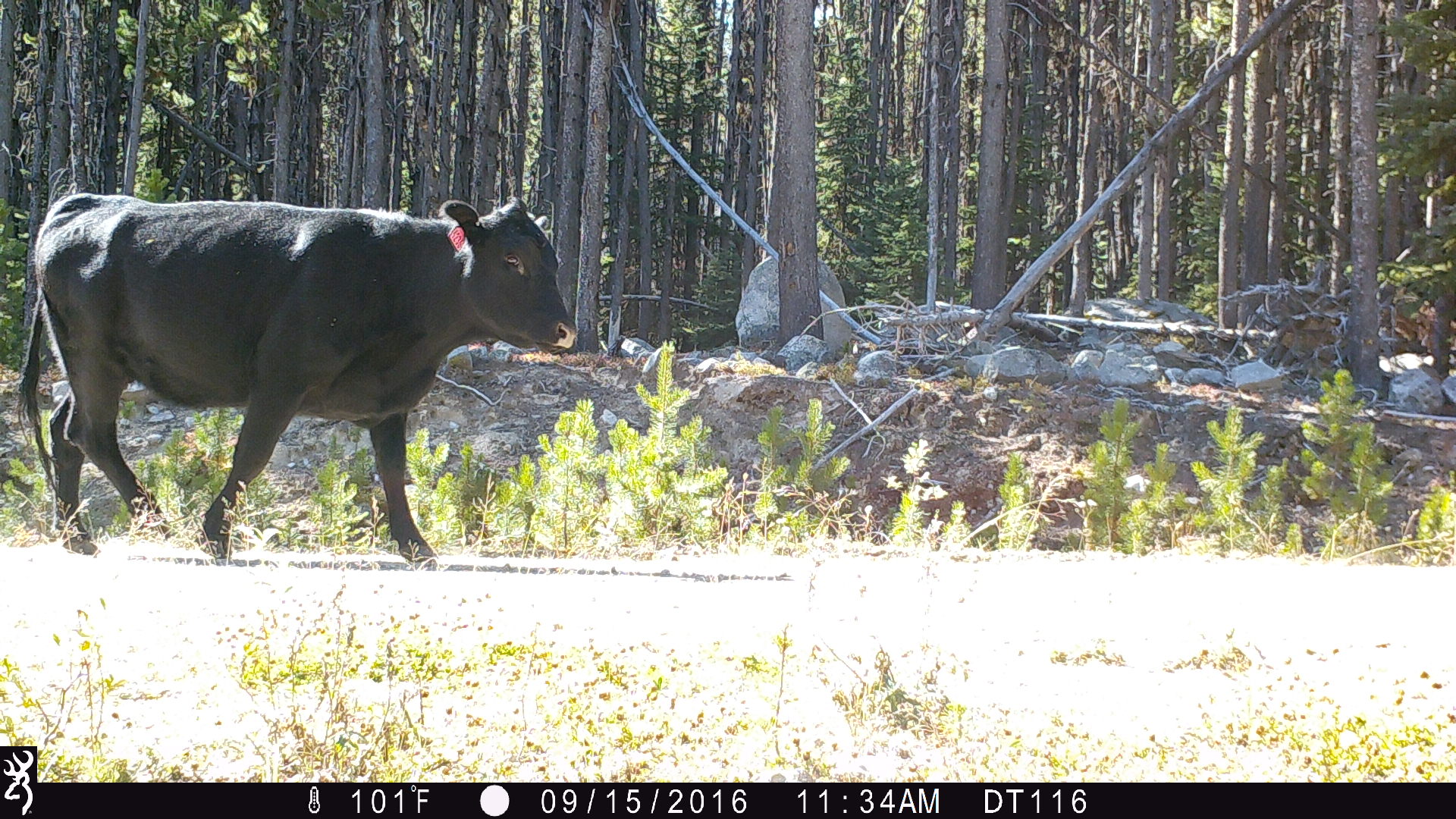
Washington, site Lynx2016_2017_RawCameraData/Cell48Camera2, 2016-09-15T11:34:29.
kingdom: Animalia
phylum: Chordata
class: Mammalia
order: Artiodactyla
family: Bovidae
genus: Bos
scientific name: Bos taurus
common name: domestic cattle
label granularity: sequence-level